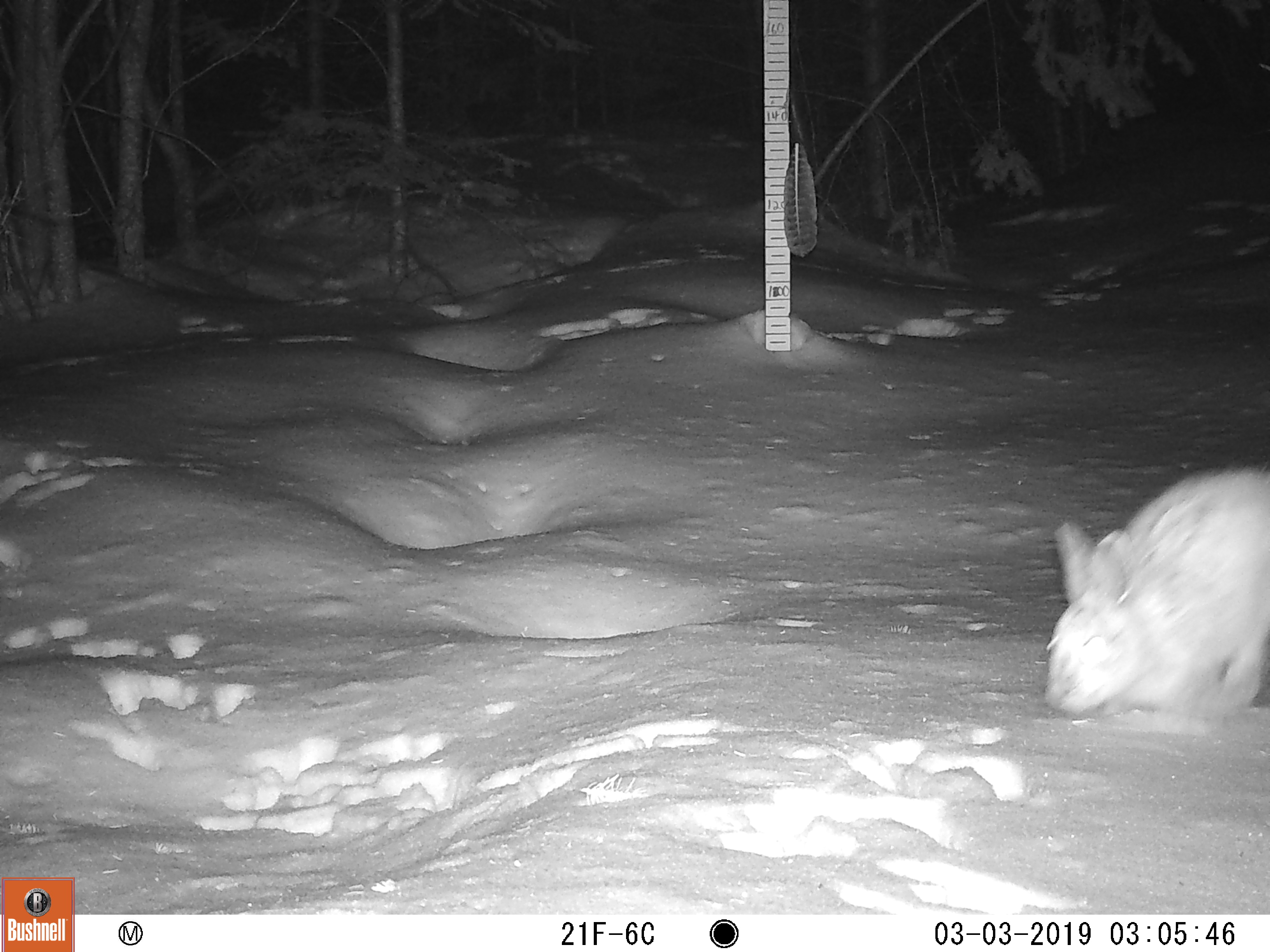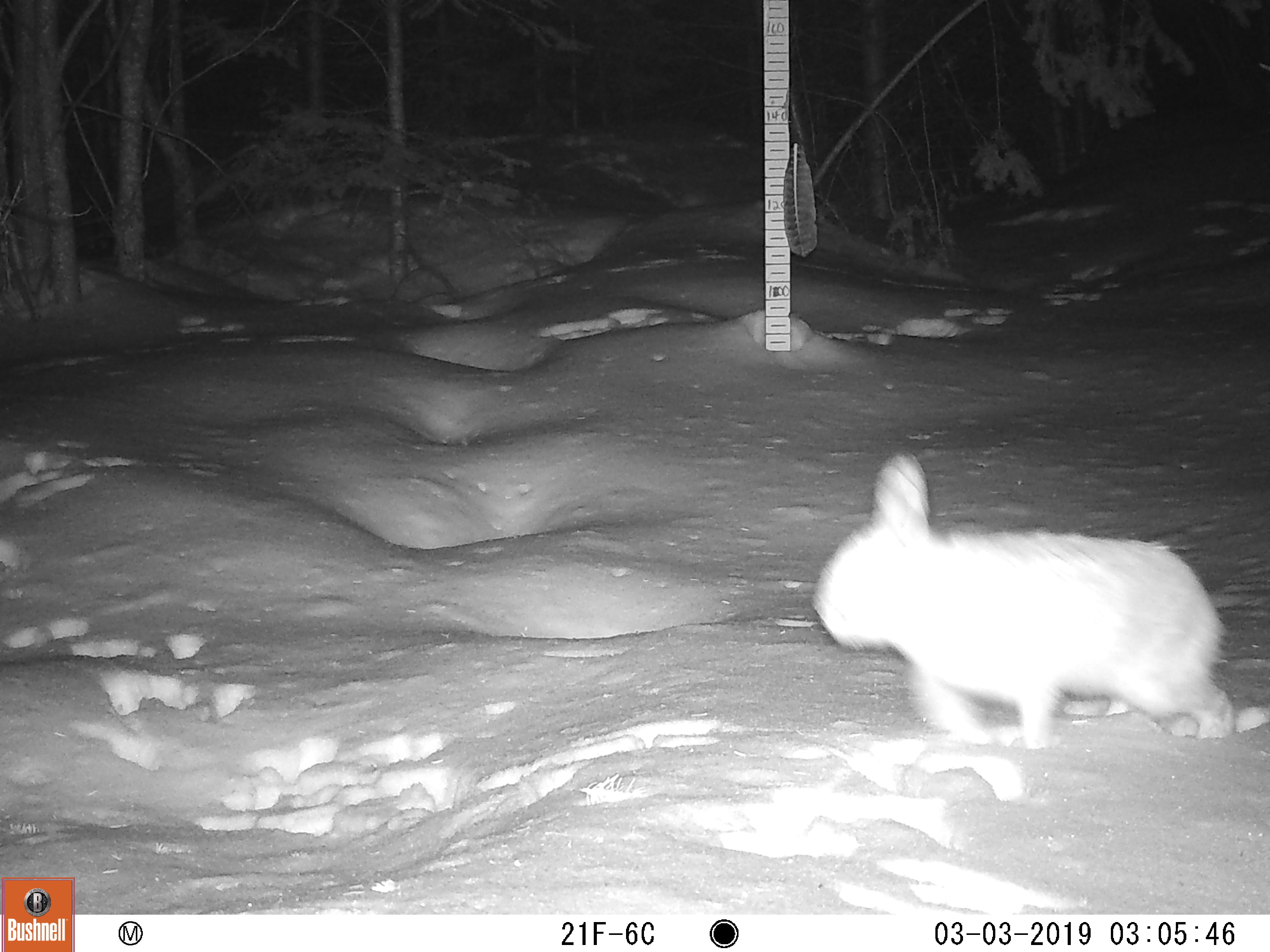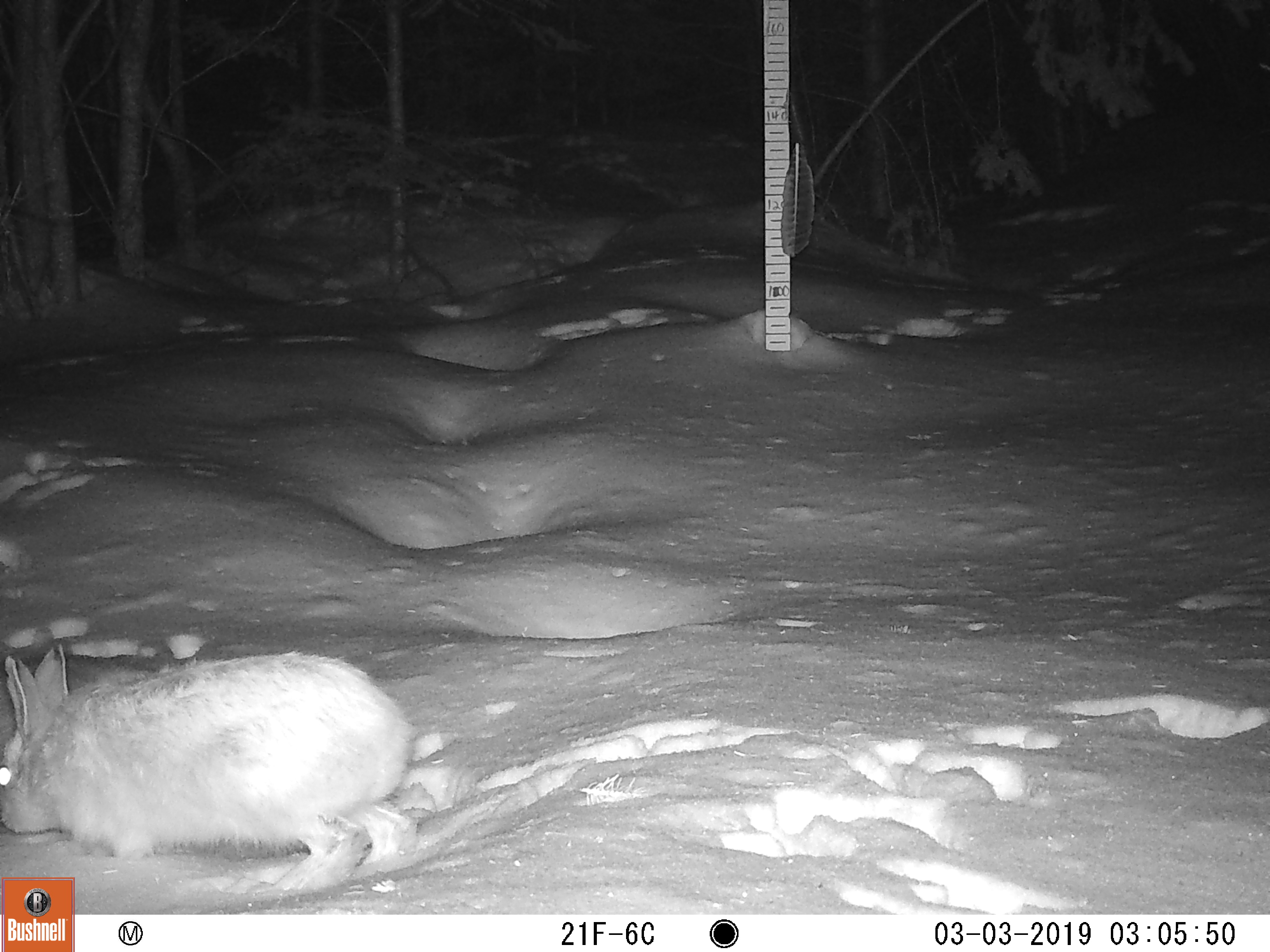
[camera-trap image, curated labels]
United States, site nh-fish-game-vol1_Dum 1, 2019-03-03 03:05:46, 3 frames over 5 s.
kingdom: Animalia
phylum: Chordata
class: Mammalia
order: Lagomorpha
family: Leporidae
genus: Lepus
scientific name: Lepus americanus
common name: snowshoe hare